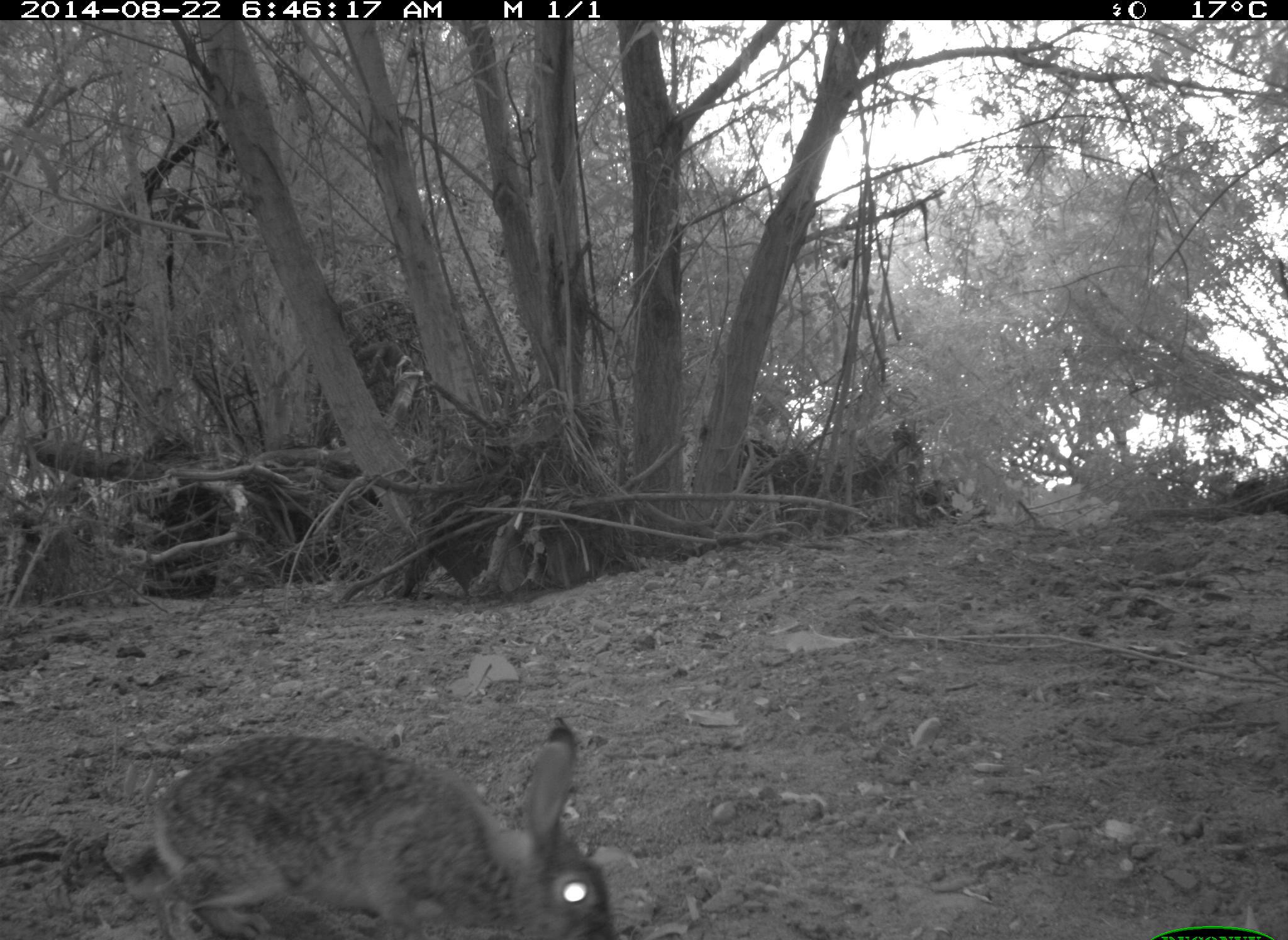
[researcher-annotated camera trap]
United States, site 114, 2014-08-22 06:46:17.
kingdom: Animalia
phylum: Chordata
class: Mammalia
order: Lagomorpha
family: Leporidae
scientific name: Leporidae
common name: rabbits and hares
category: rabbit